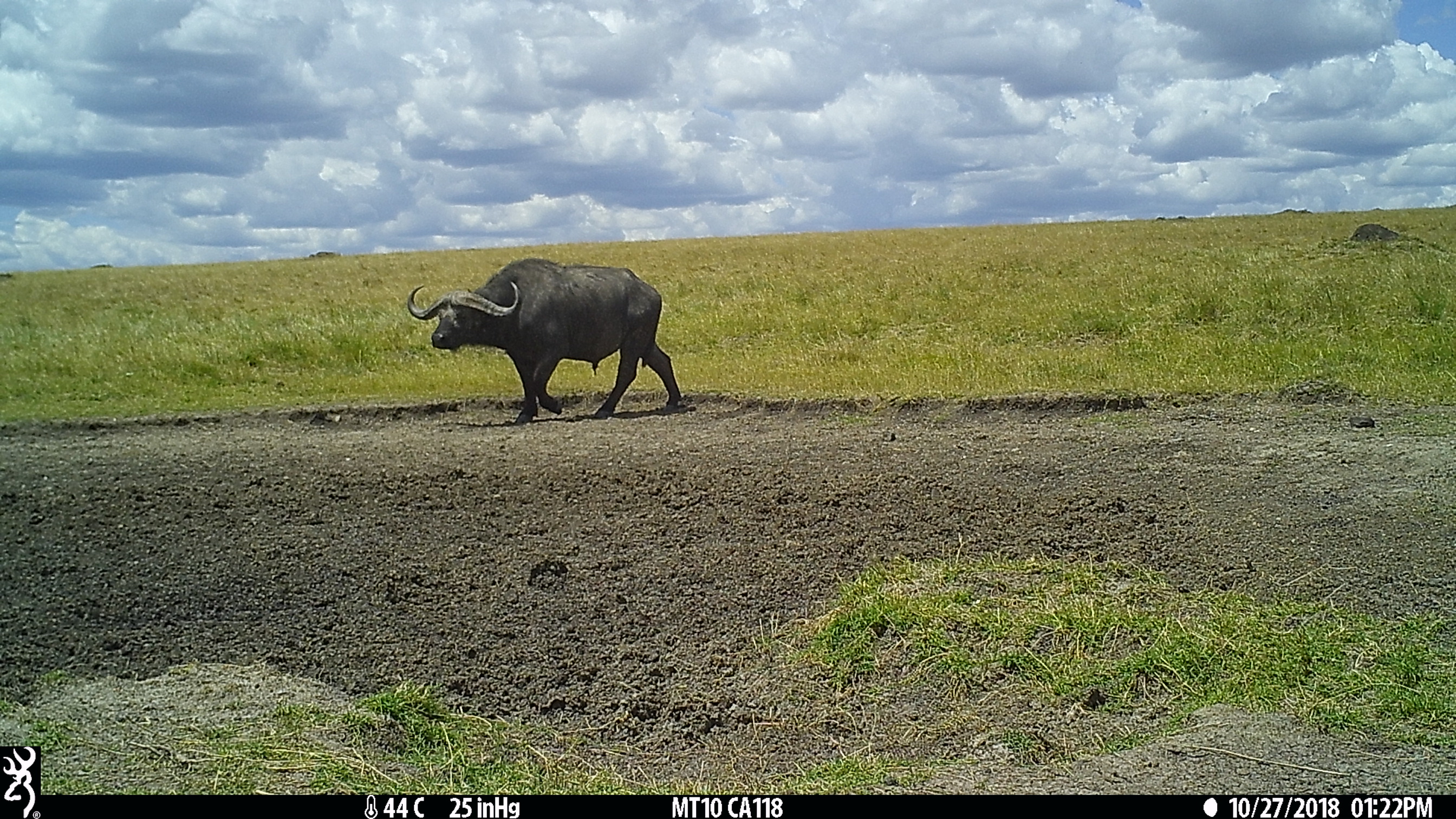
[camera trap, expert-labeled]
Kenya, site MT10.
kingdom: Animalia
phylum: Chordata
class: Mammalia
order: Artiodactyla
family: Bovidae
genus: Syncerus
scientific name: Syncerus caffer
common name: buffalo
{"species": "buffalo (Syncerus caffer)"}